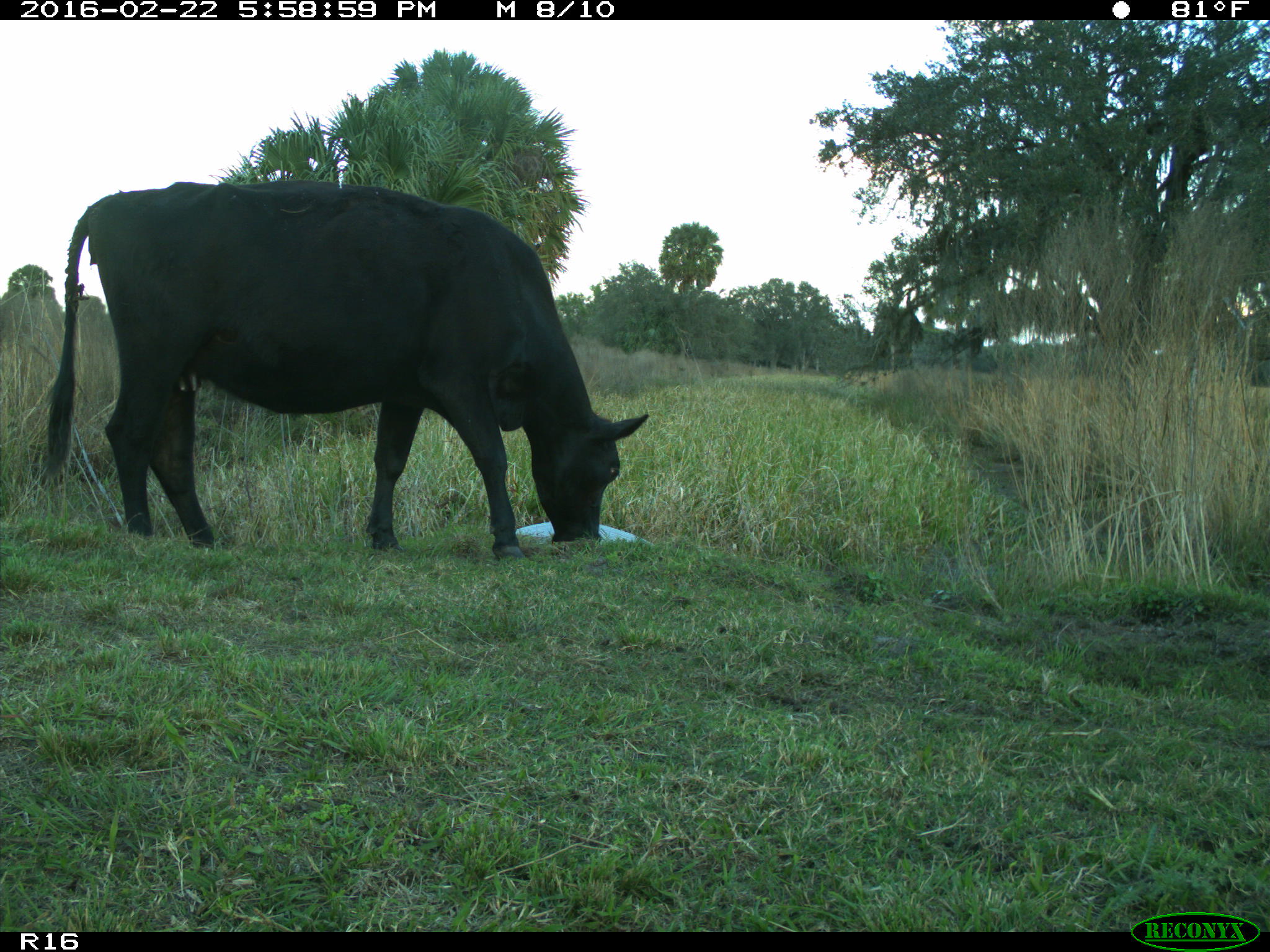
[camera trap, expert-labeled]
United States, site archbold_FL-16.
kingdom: Animalia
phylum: Chordata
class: Mammalia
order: Artiodactyla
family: Bovidae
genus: Bos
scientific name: Bos taurus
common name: domestic cow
Bos taurus (domestic cow).